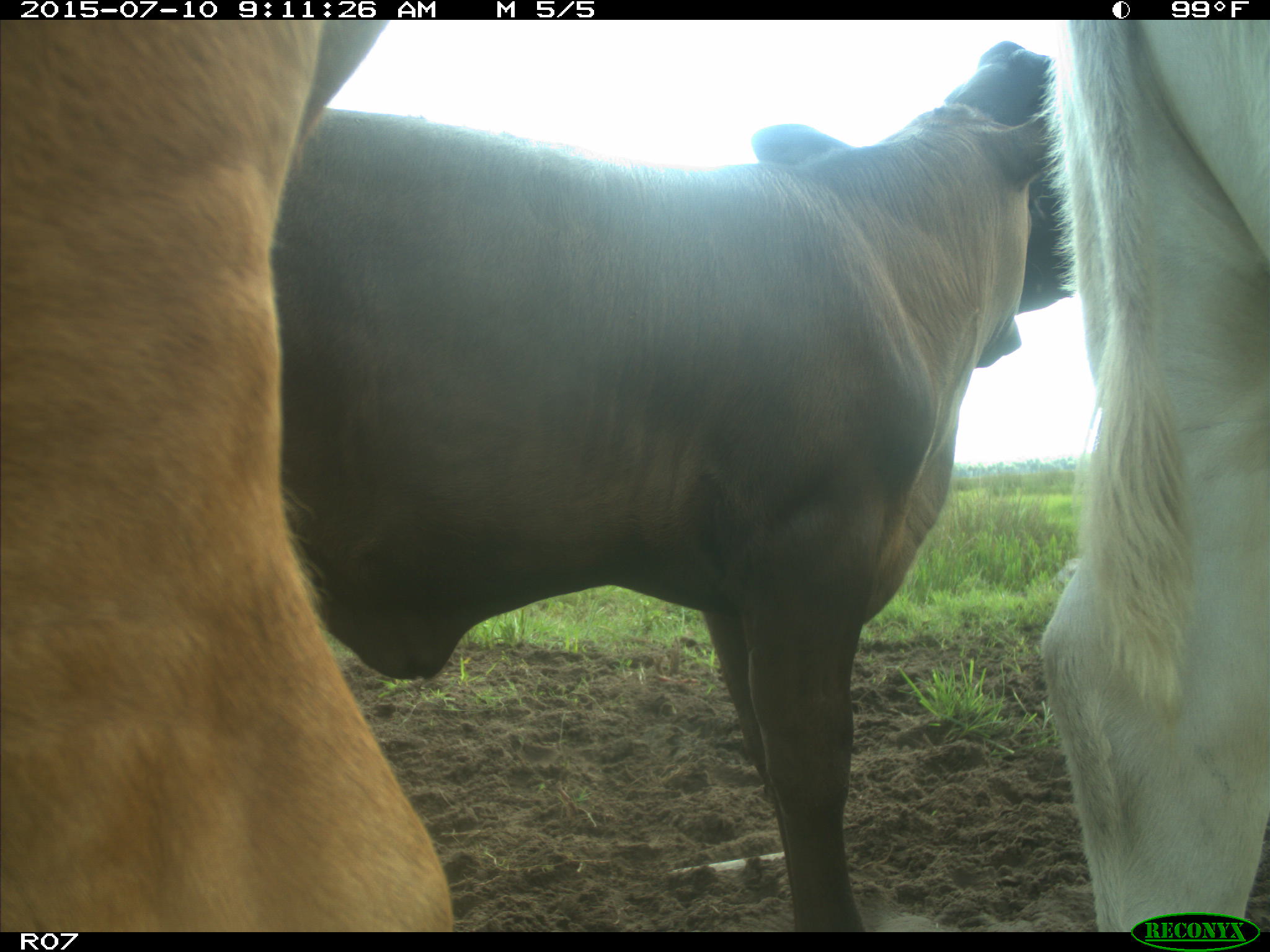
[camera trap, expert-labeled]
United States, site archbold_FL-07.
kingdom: Animalia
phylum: Chordata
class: Mammalia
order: Artiodactyla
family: Bovidae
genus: Bos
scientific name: Bos taurus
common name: domestic cow